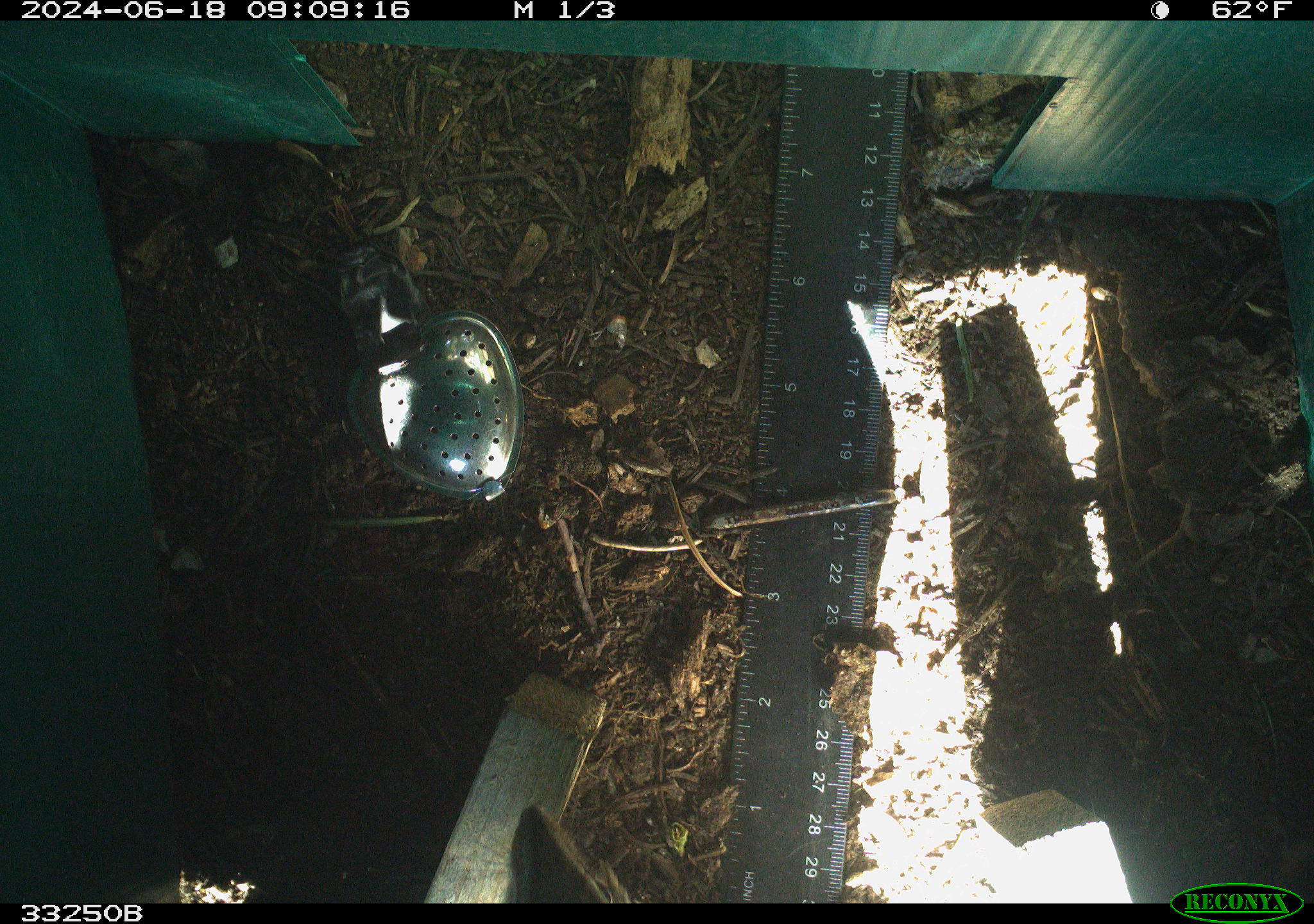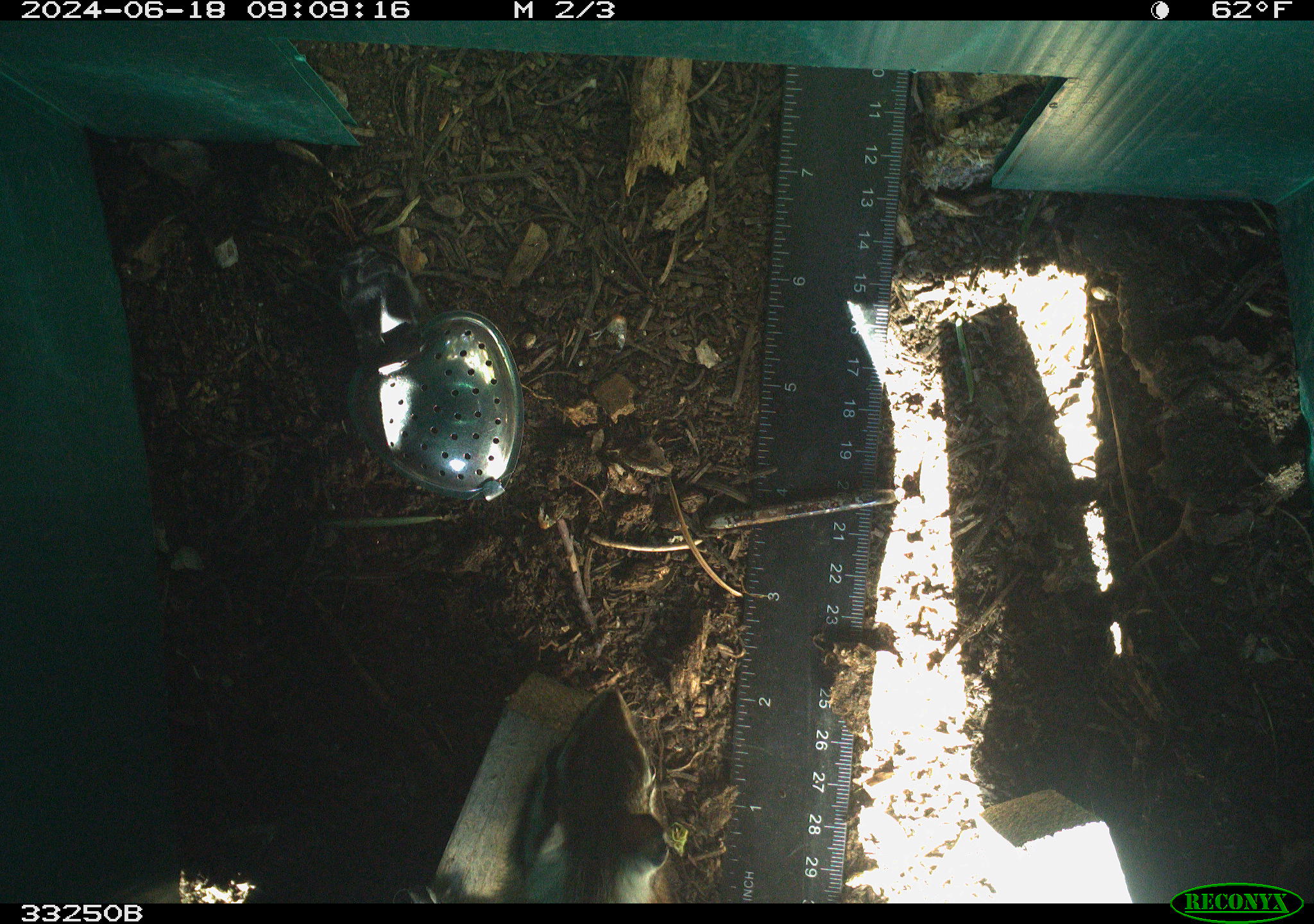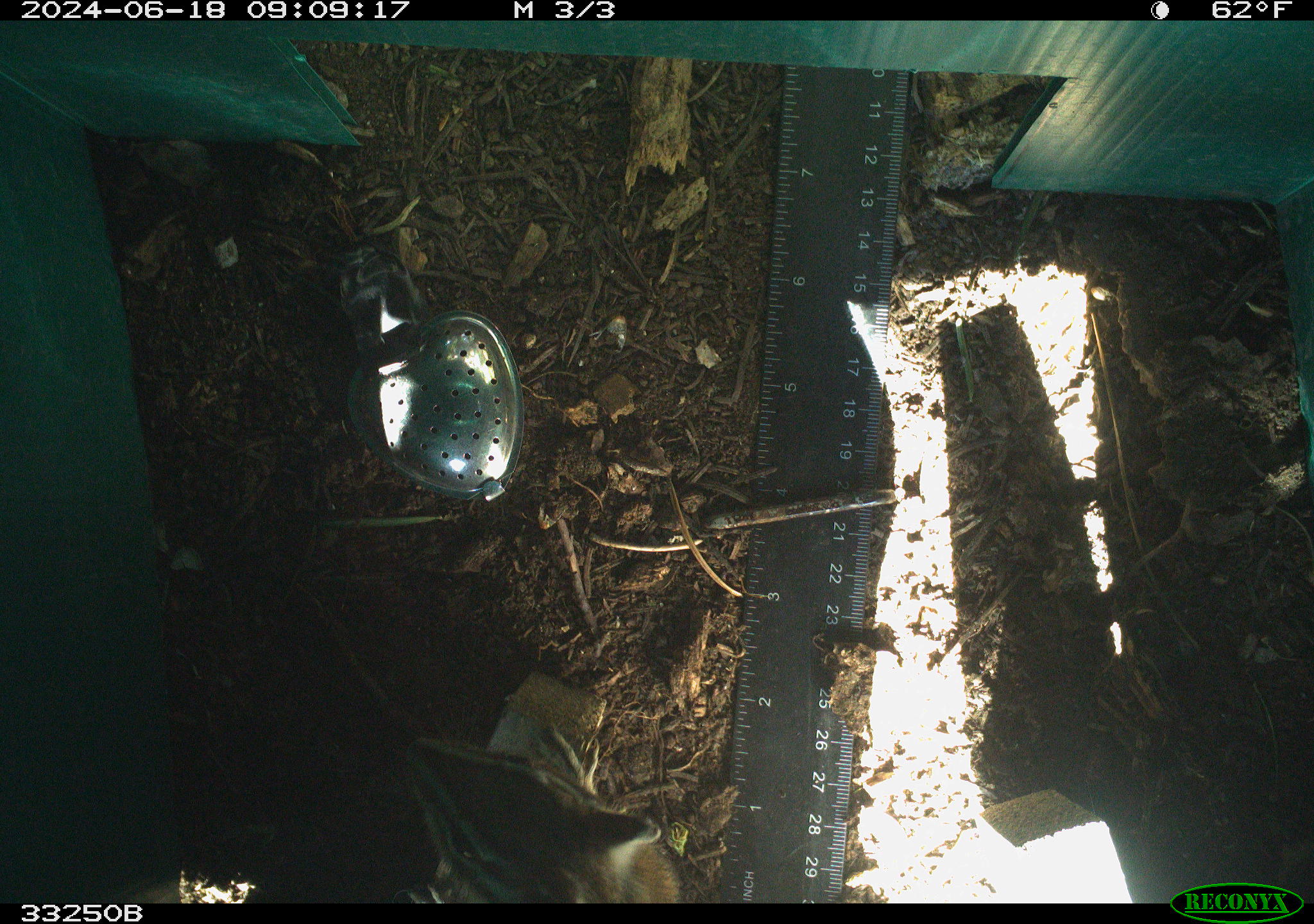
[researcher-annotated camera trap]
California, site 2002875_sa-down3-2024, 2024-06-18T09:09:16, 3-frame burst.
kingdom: Animalia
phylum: Chordata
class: Mammalia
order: Rodentia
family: Sciuridae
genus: Neotamias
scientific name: Neotamias quadrimaculatus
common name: long-eared chipmunk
Long-eared chipmunk (Neotamias quadrimaculatus).